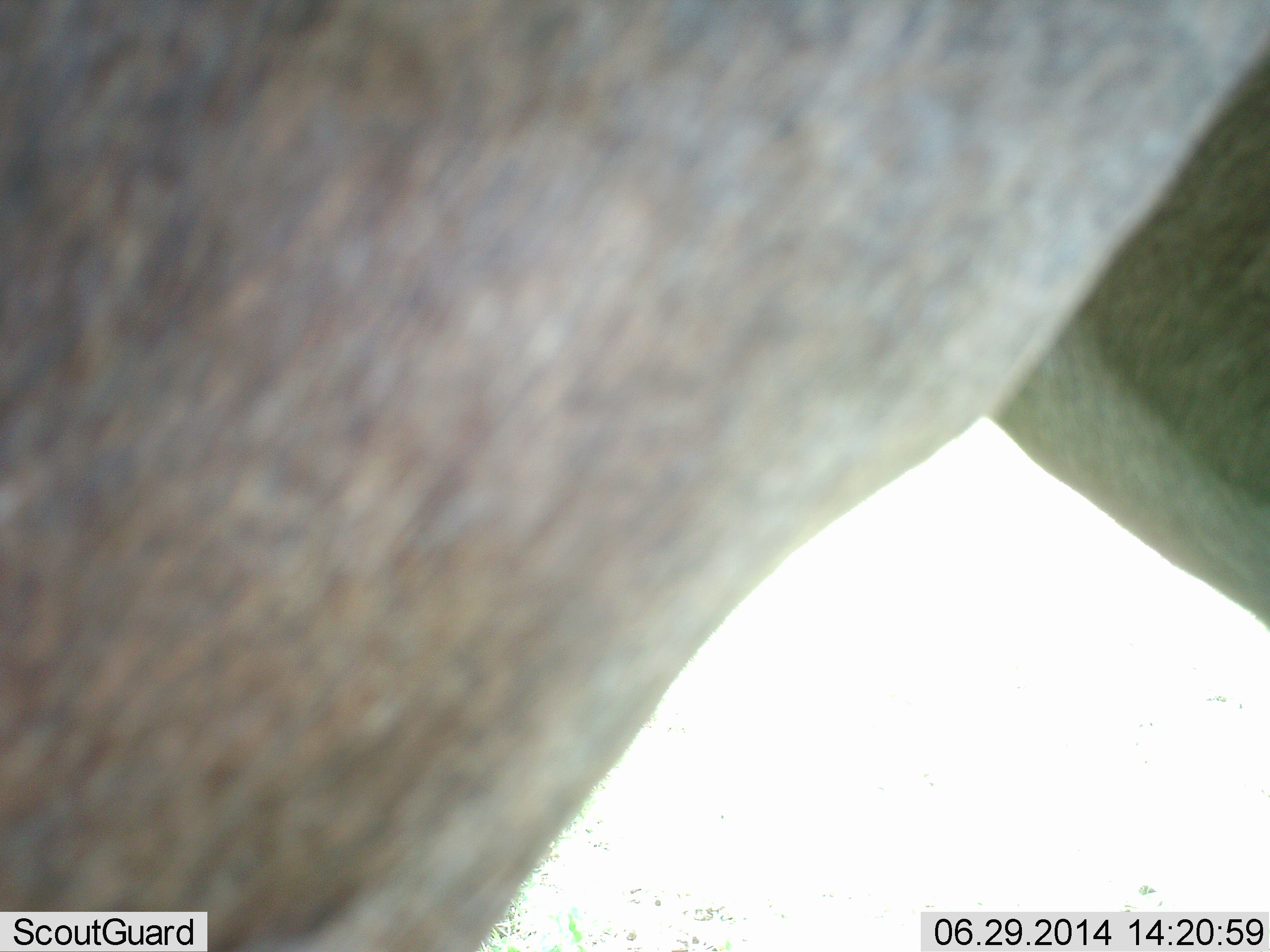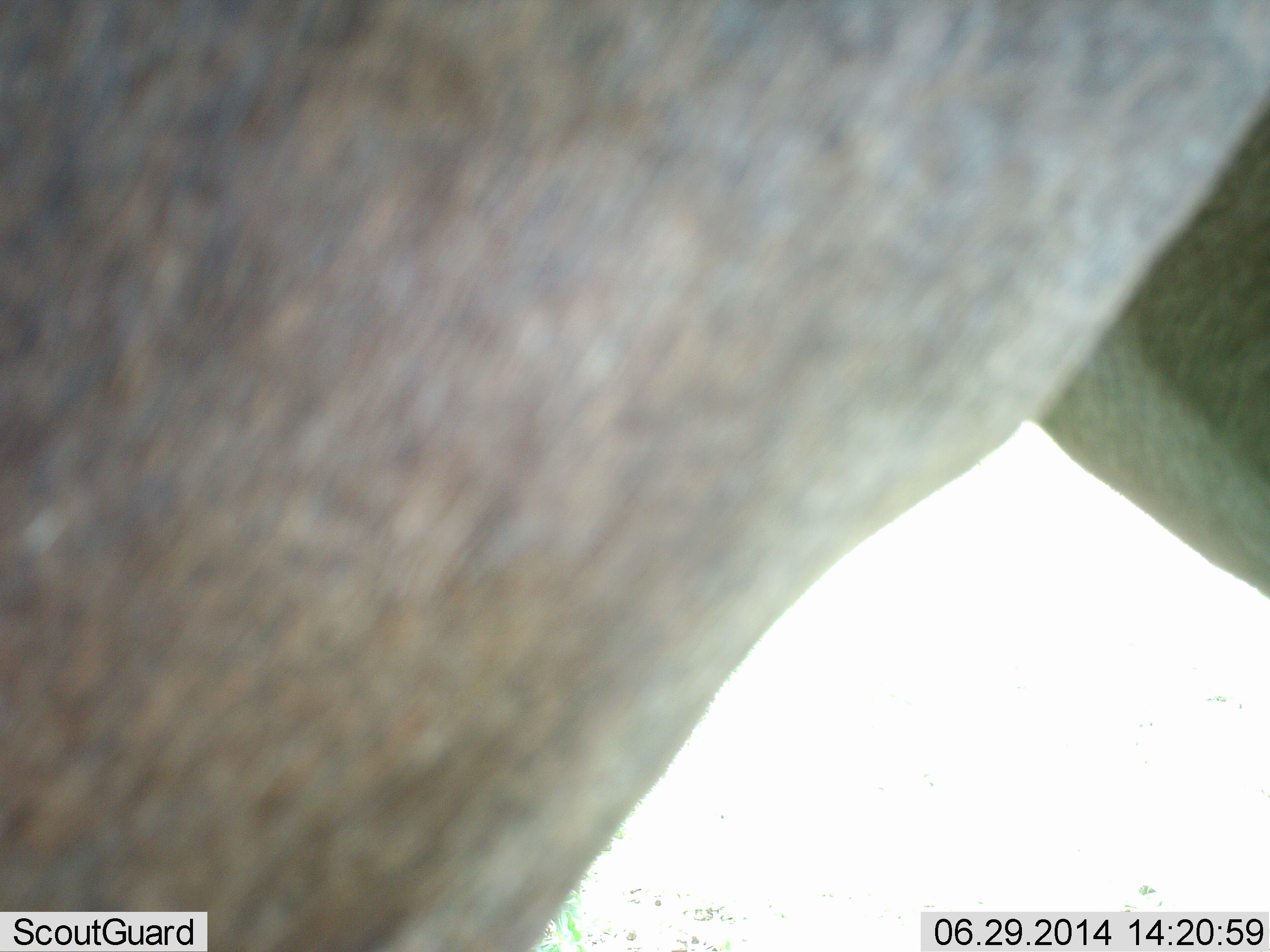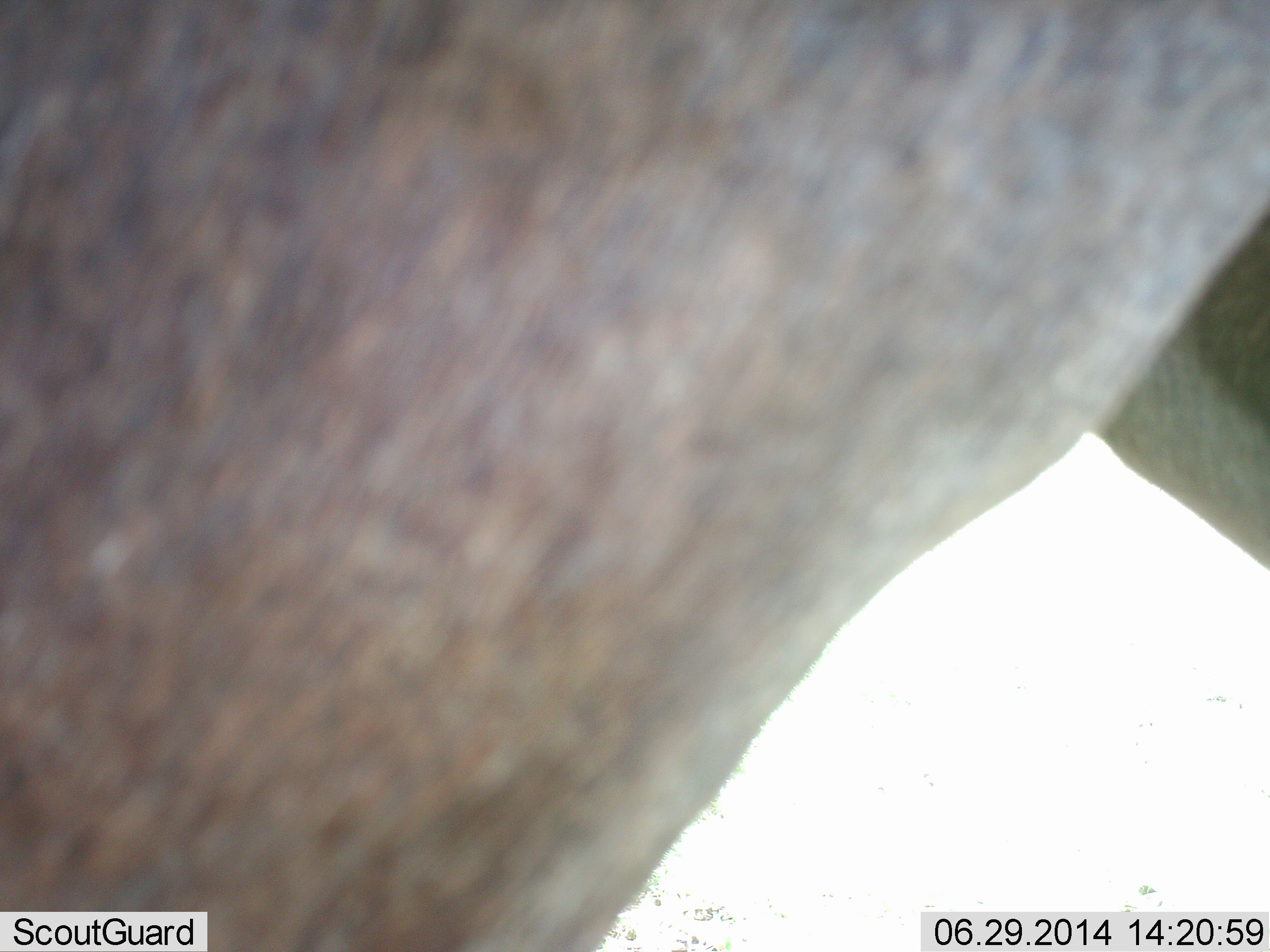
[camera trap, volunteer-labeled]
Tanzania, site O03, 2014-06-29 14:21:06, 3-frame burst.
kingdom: Animalia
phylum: Chordata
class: Mammalia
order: Artiodactyla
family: Bovidae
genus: Tragelaphus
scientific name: Tragelaphus oryx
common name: eland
Eland (Tragelaphus oryx), count 1. Behavior (volunteer vote fractions): standing 100%, resting 0%, moving 0%, interacting 0%. Young present (vote fraction): 0%. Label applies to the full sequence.